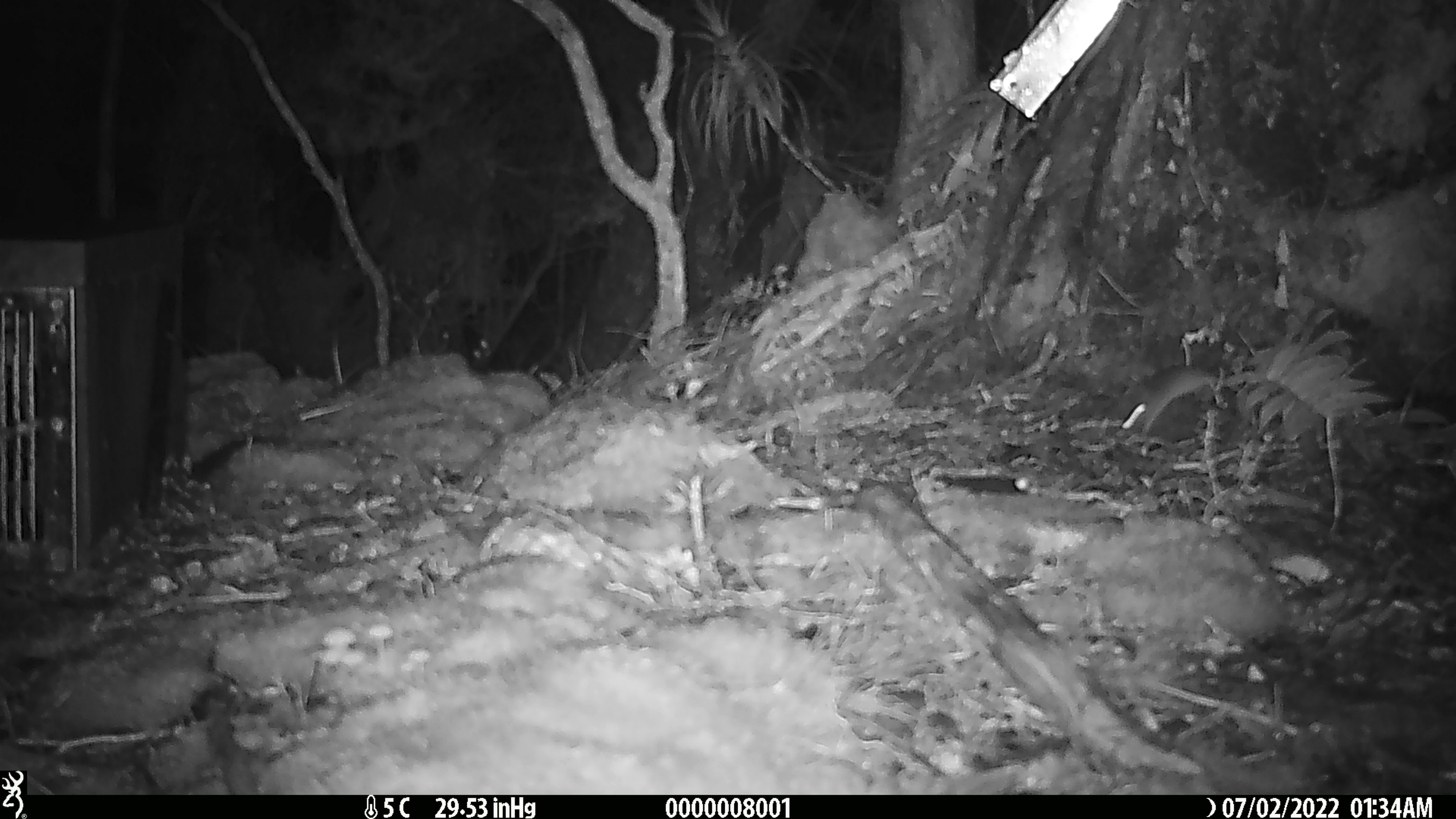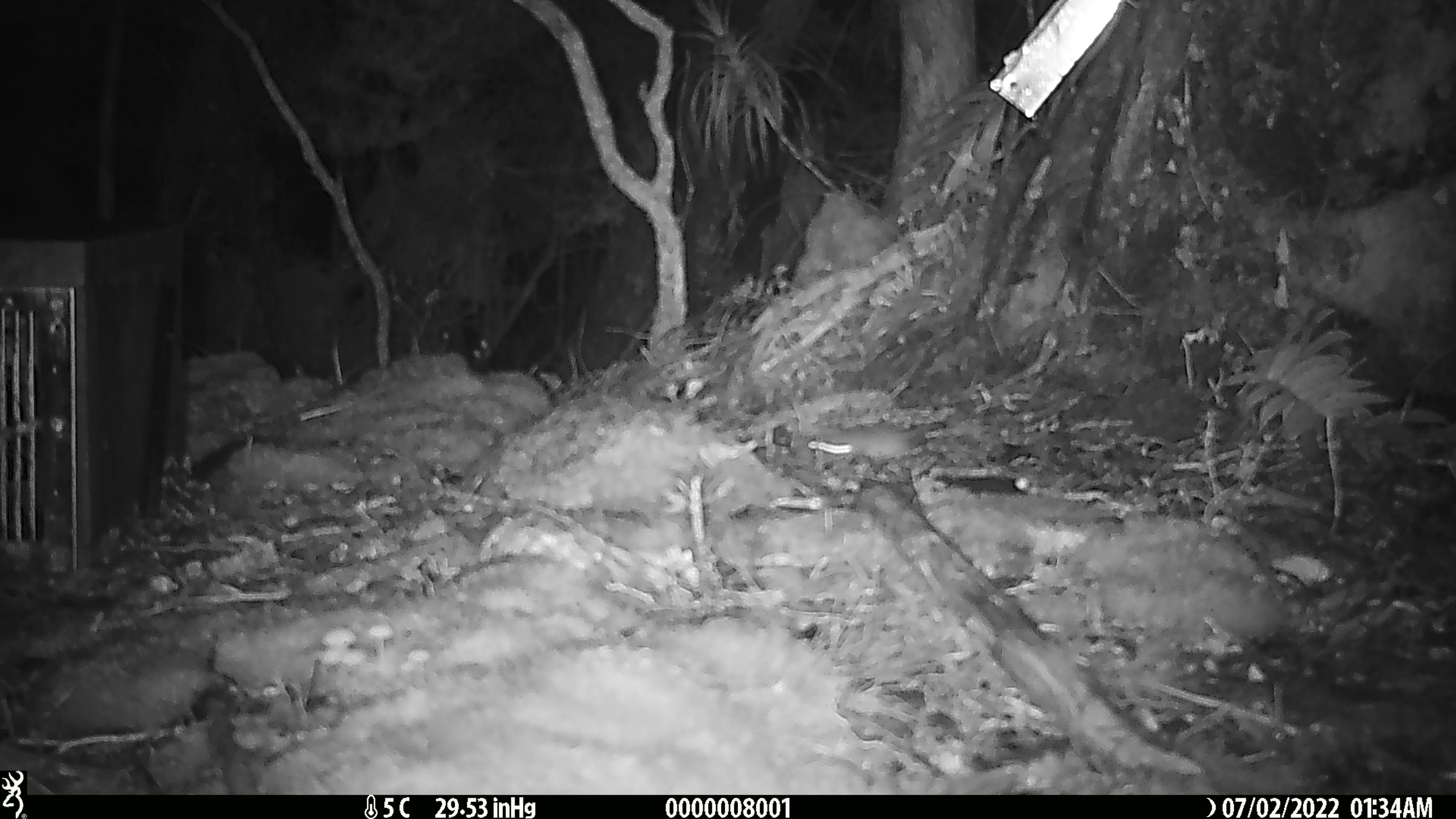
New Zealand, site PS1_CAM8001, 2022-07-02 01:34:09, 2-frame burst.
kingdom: Animalia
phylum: Chordata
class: Mammalia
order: Rodentia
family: Muridae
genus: Mus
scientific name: Mus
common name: mouse